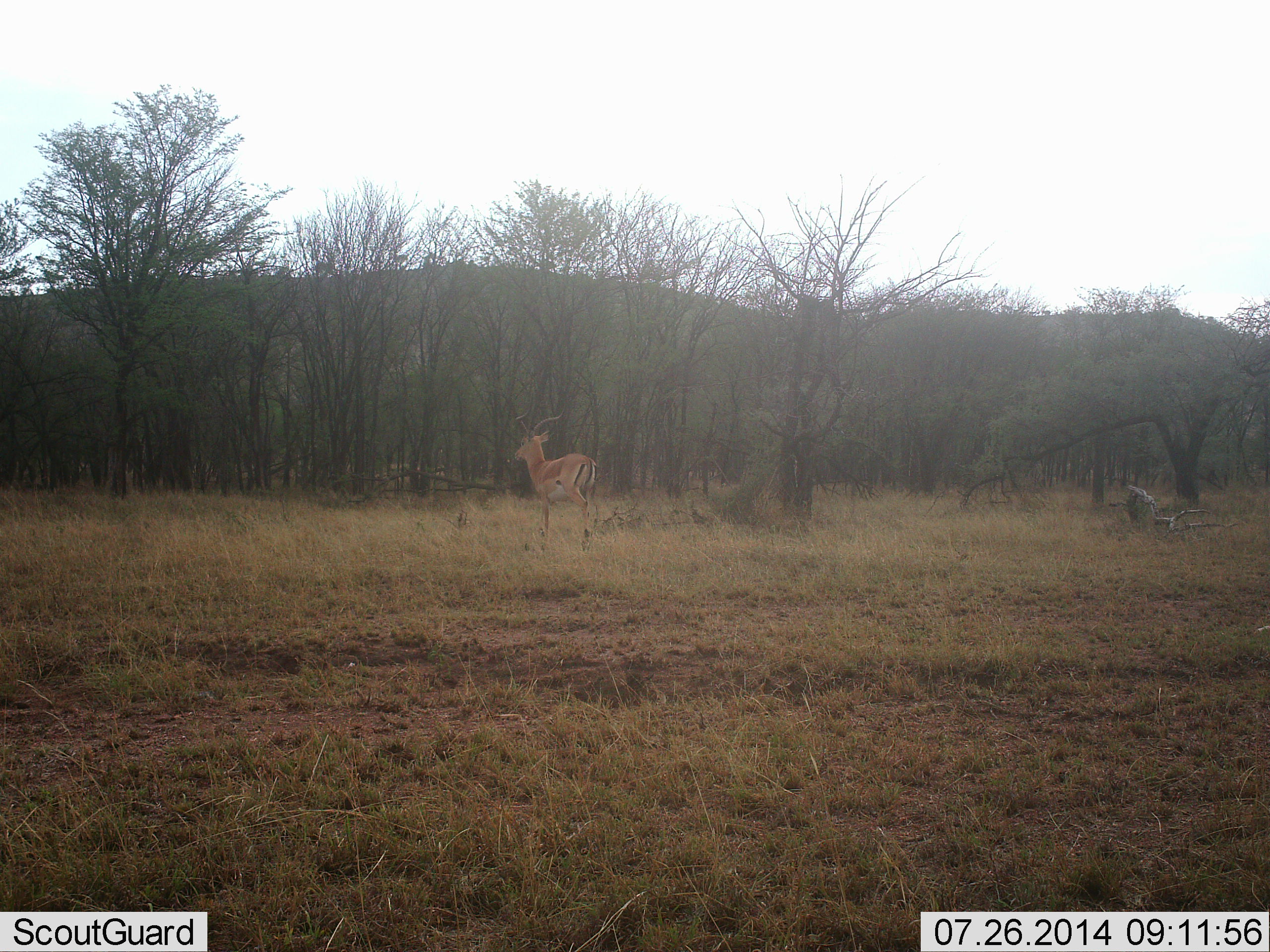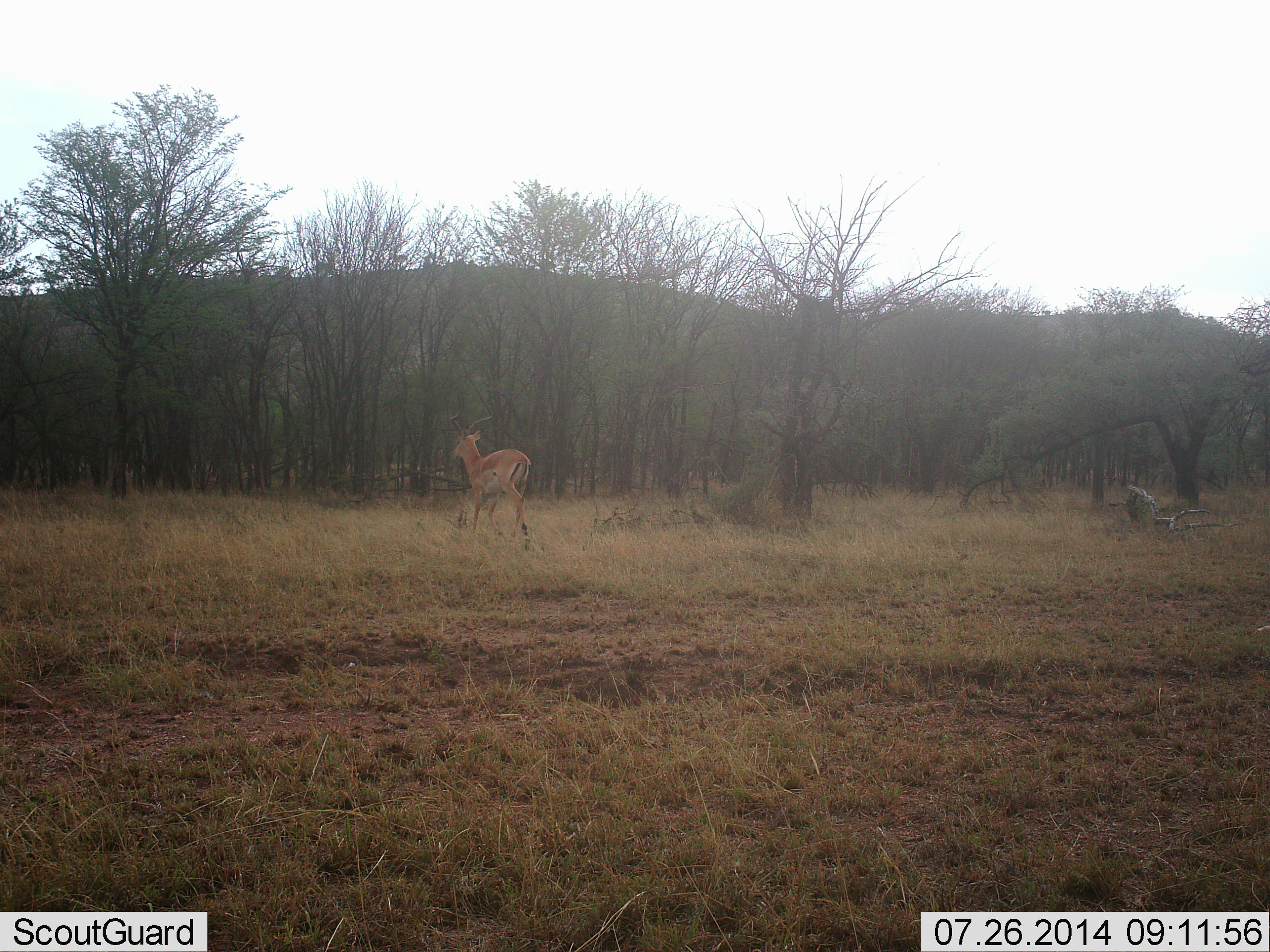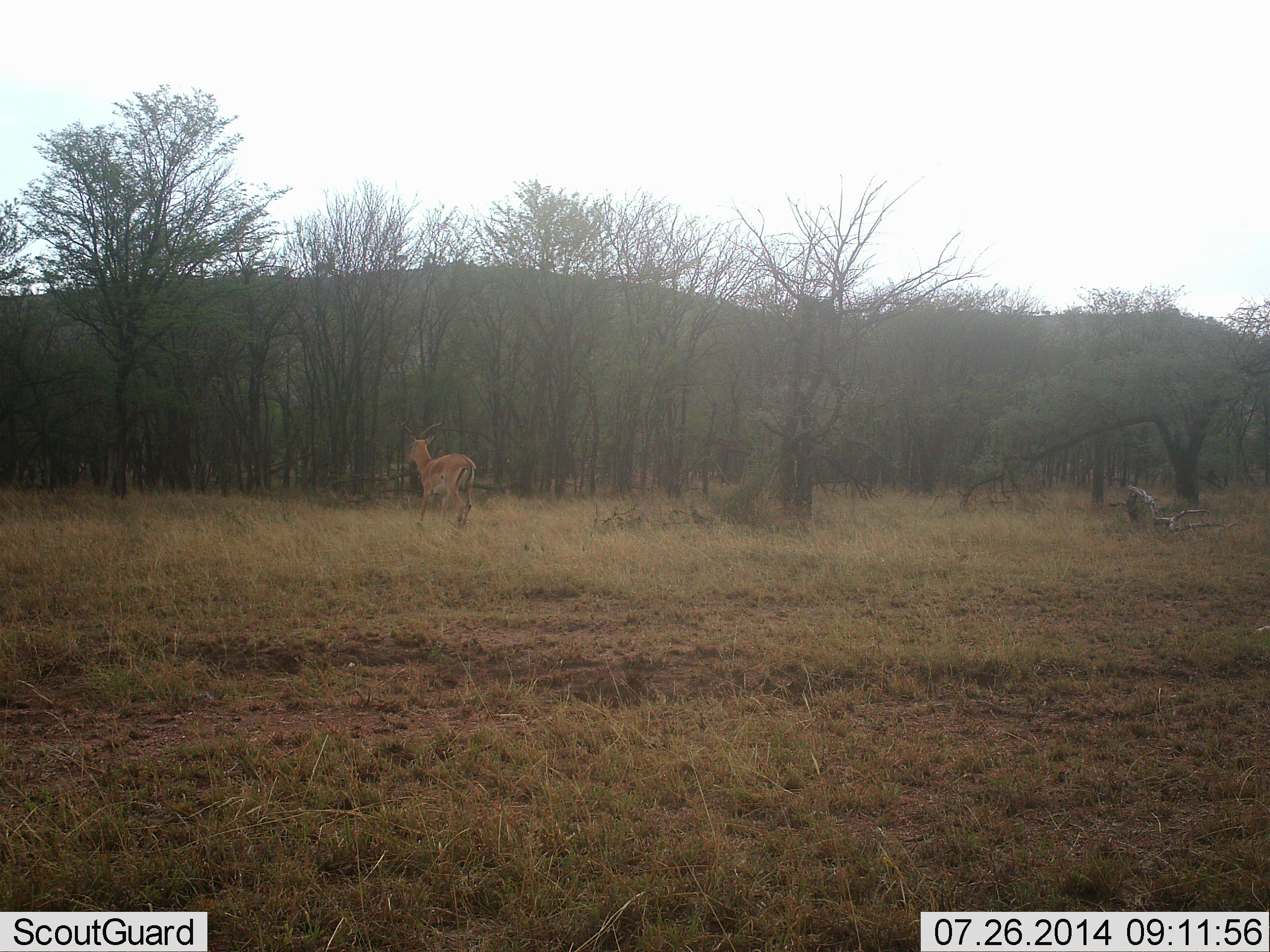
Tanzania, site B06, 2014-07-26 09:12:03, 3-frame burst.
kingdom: Animalia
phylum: Chordata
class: Mammalia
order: Artiodactyla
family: Bovidae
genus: Aepyceros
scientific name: Aepyceros melampus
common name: impala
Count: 1.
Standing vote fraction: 10%.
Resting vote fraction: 0%.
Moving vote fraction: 100%.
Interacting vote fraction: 0%.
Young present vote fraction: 0%.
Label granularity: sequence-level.